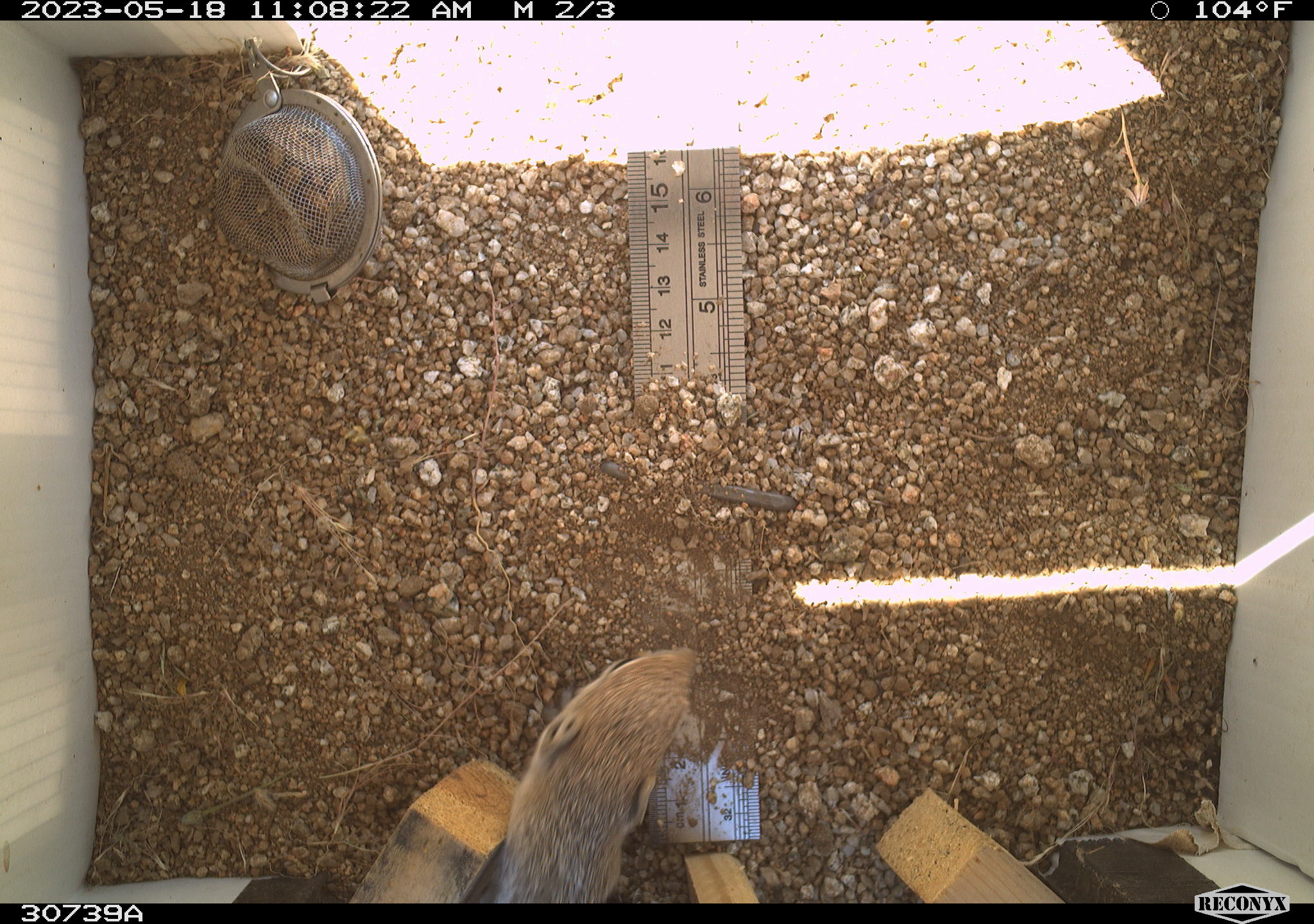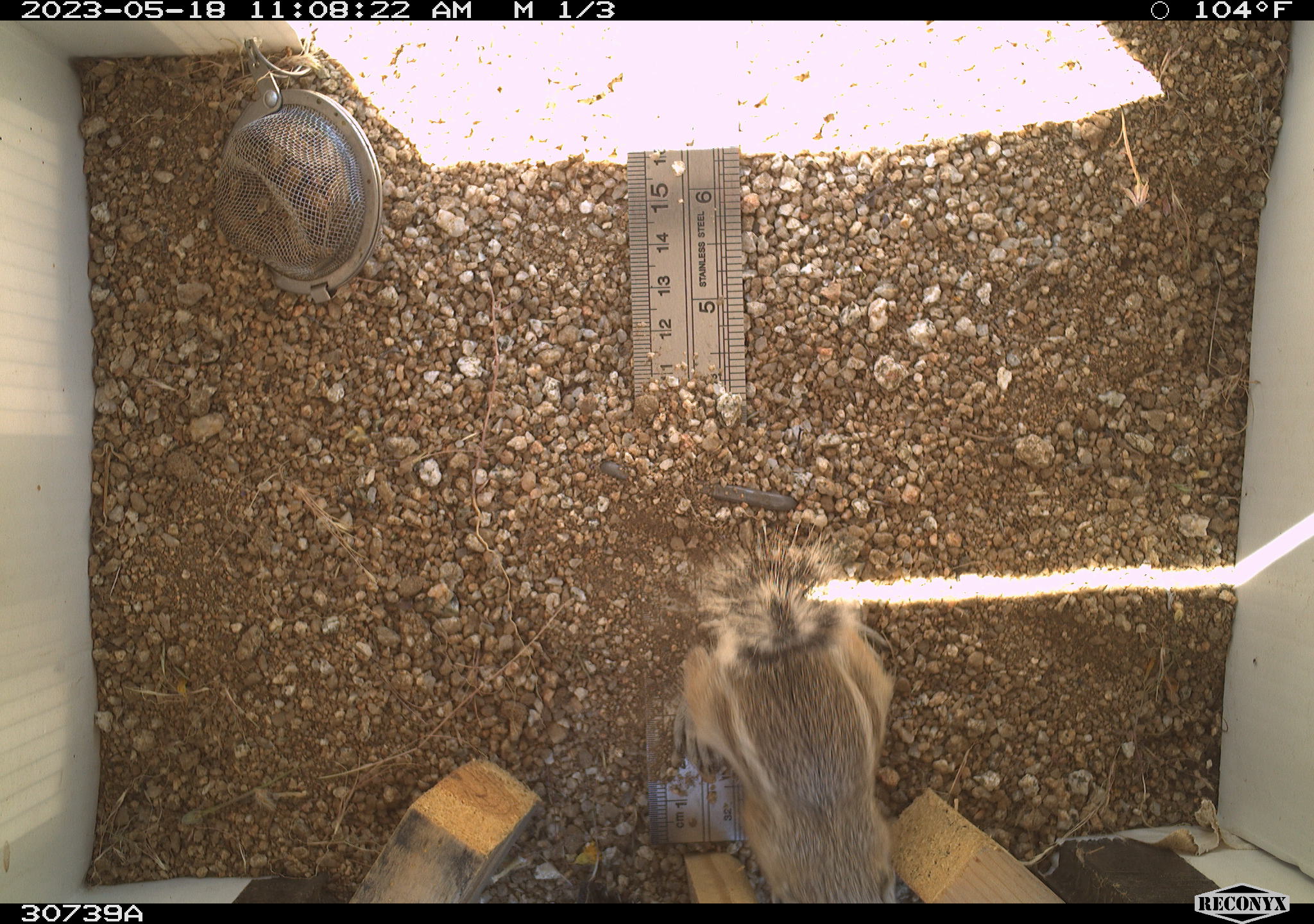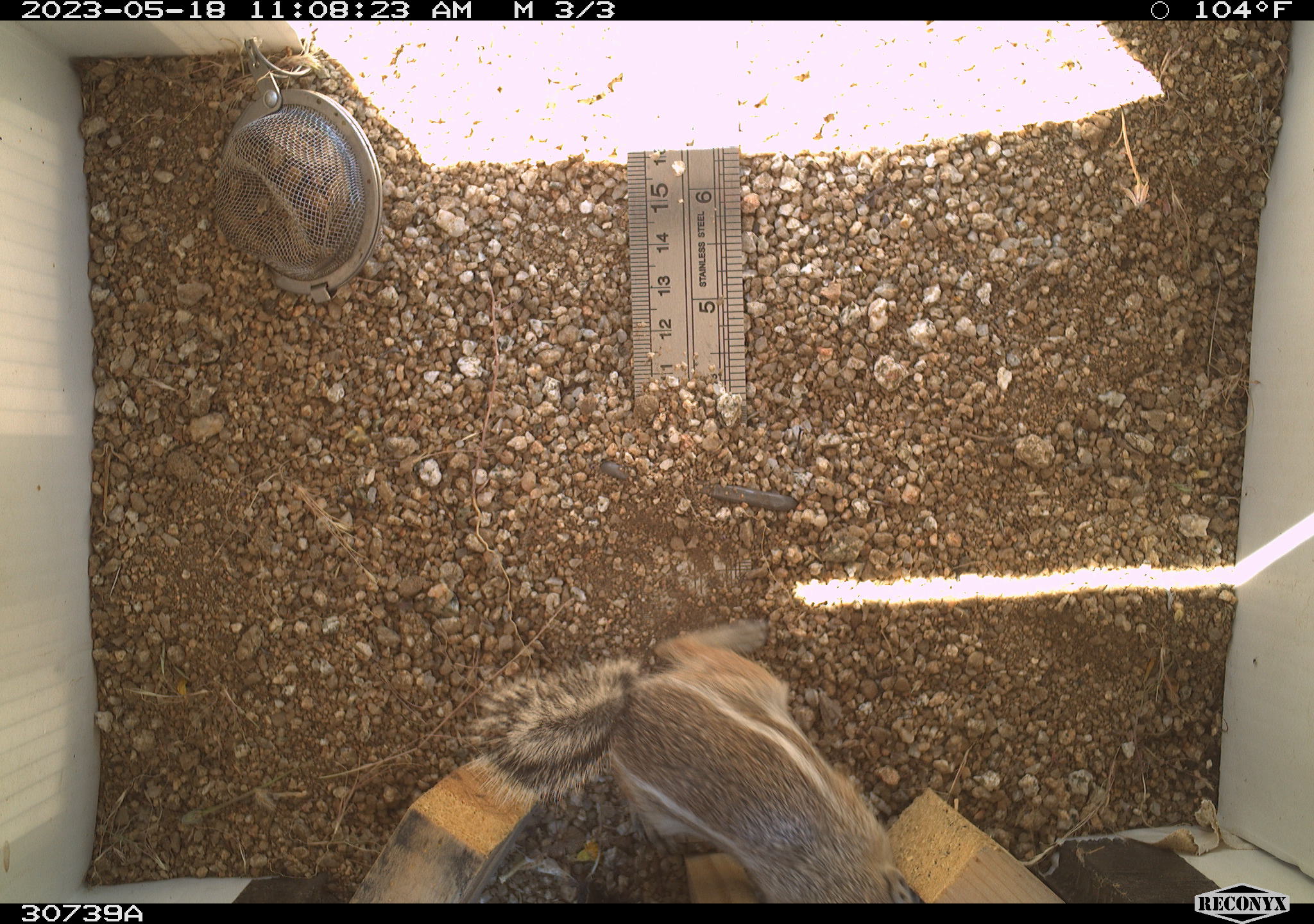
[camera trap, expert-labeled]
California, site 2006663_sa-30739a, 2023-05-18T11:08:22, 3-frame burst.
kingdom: Animalia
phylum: Chordata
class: Mammalia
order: Rodentia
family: Sciuridae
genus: Ammospermophilus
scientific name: Ammospermophilus leucurus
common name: white-tailed antelope squirrel